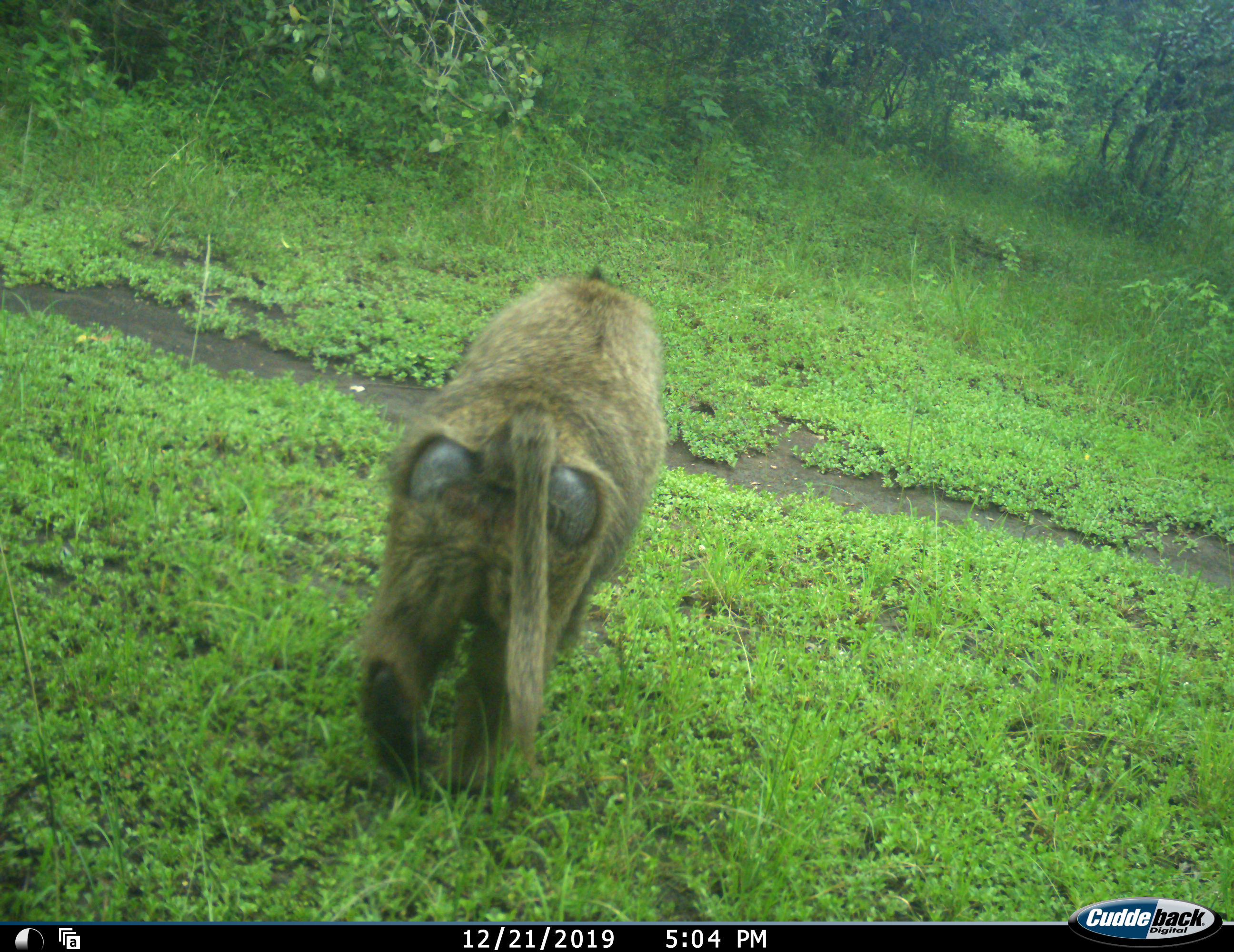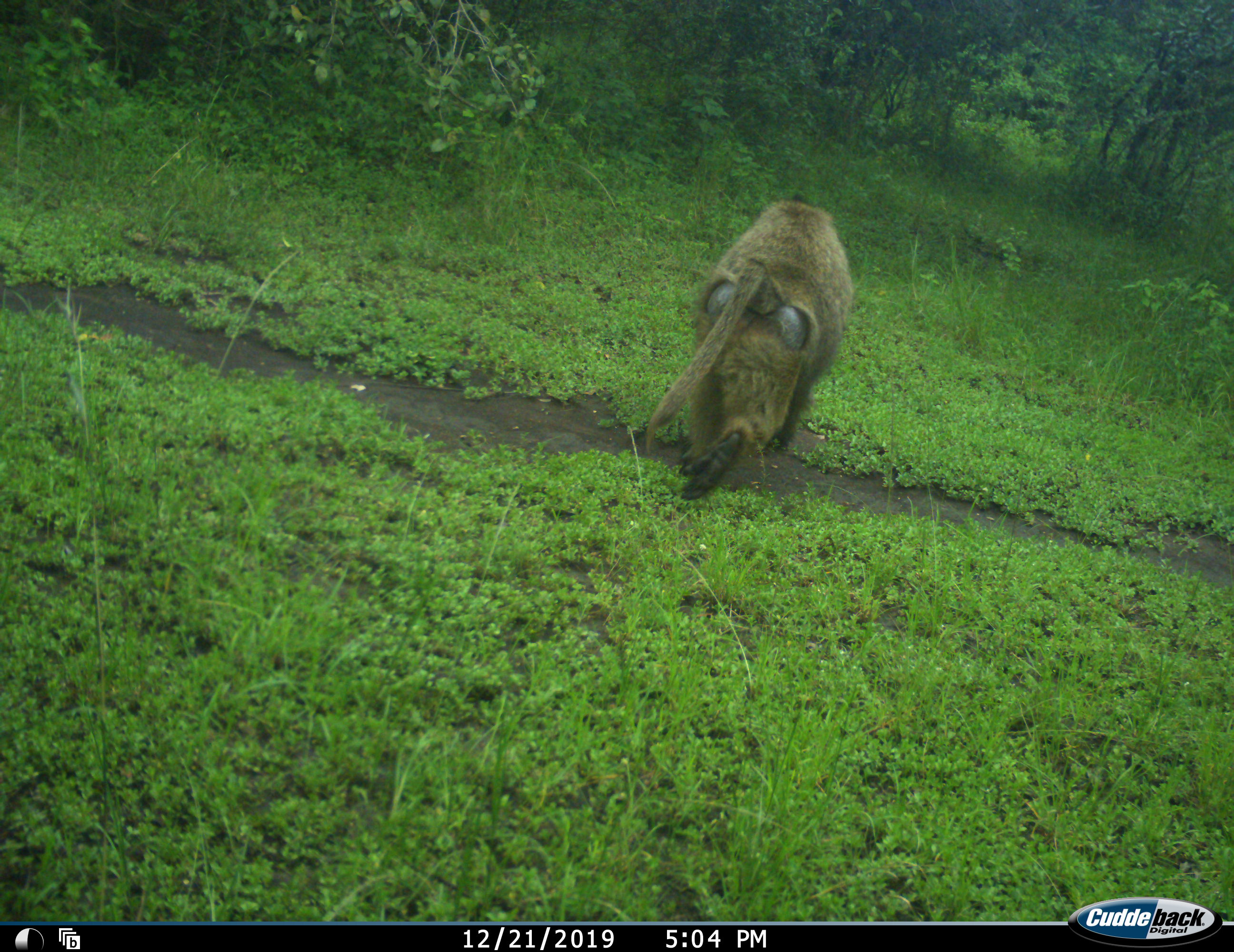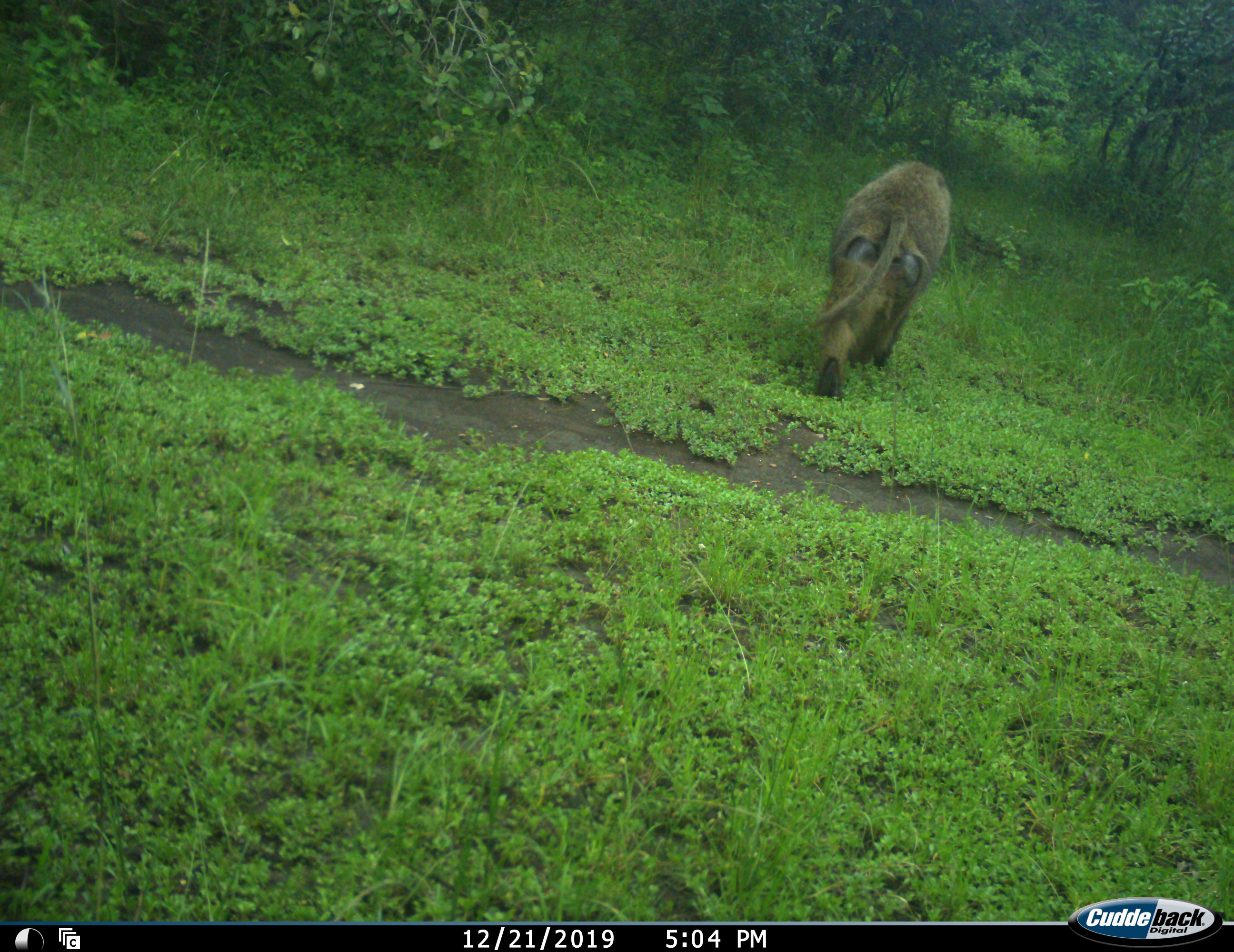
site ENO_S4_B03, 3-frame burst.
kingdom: Animalia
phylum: Chordata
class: Mammalia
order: Primates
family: Cercopithecidae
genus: Papio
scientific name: Papio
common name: baboon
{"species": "baboon (Papio)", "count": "1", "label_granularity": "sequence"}